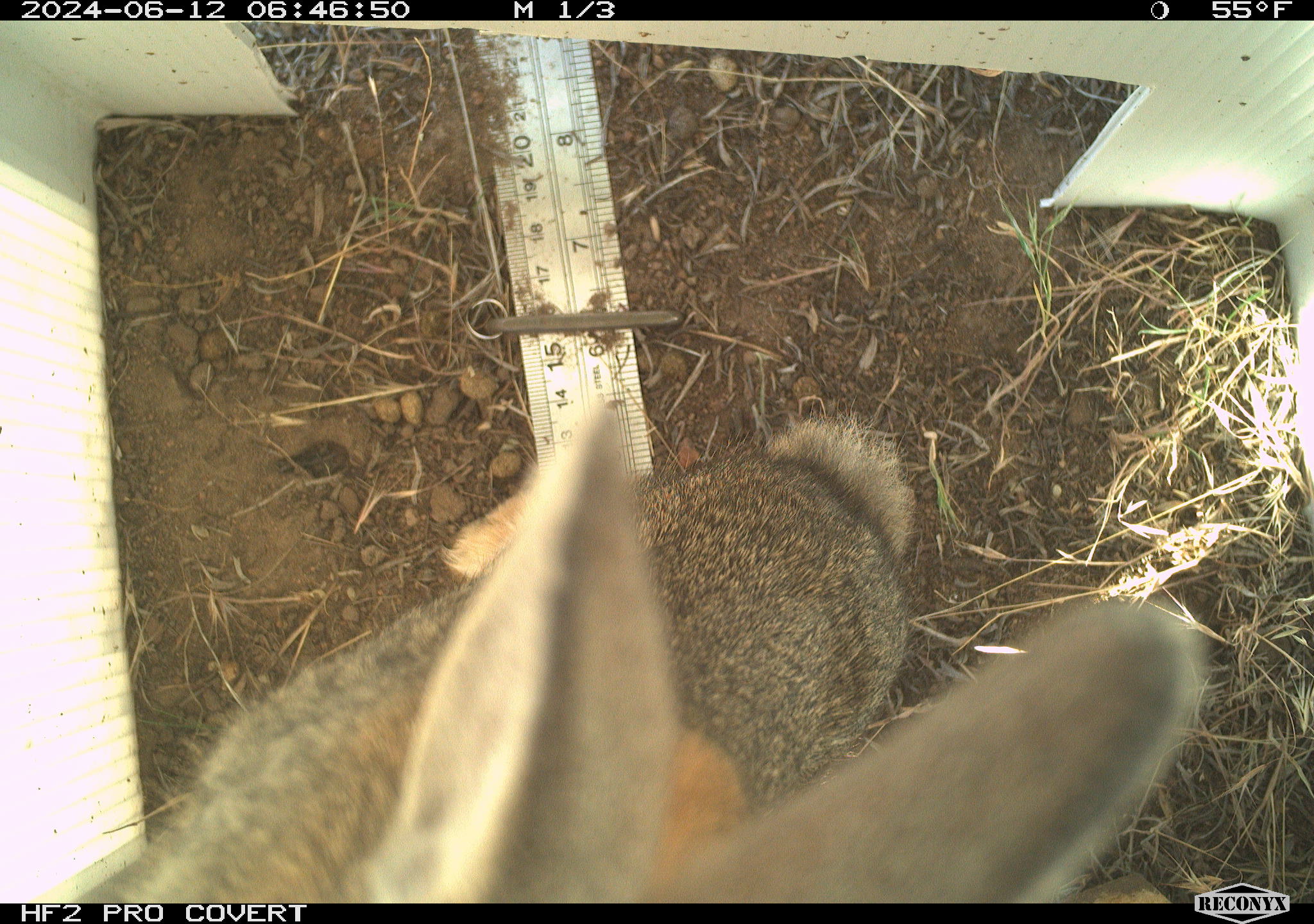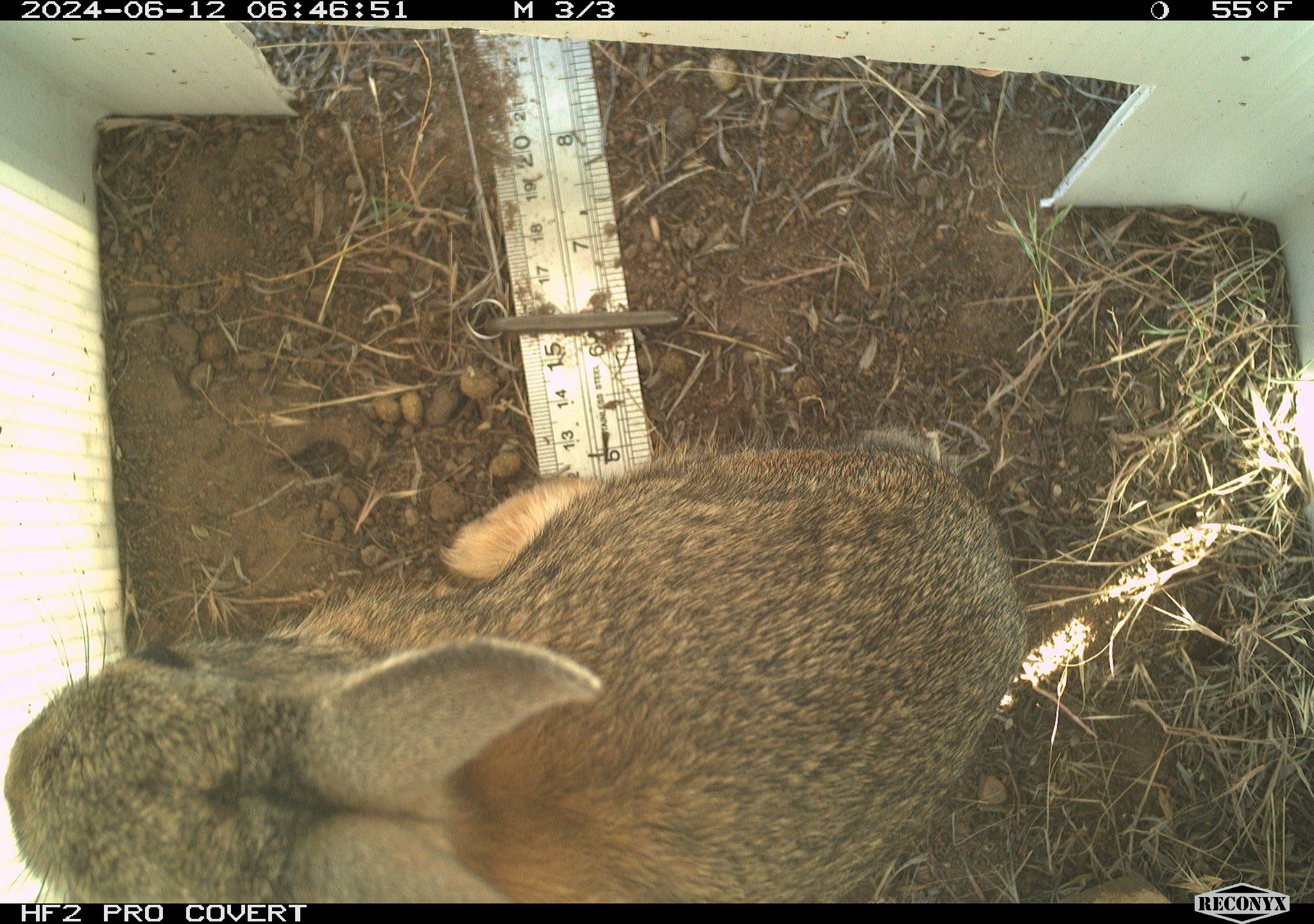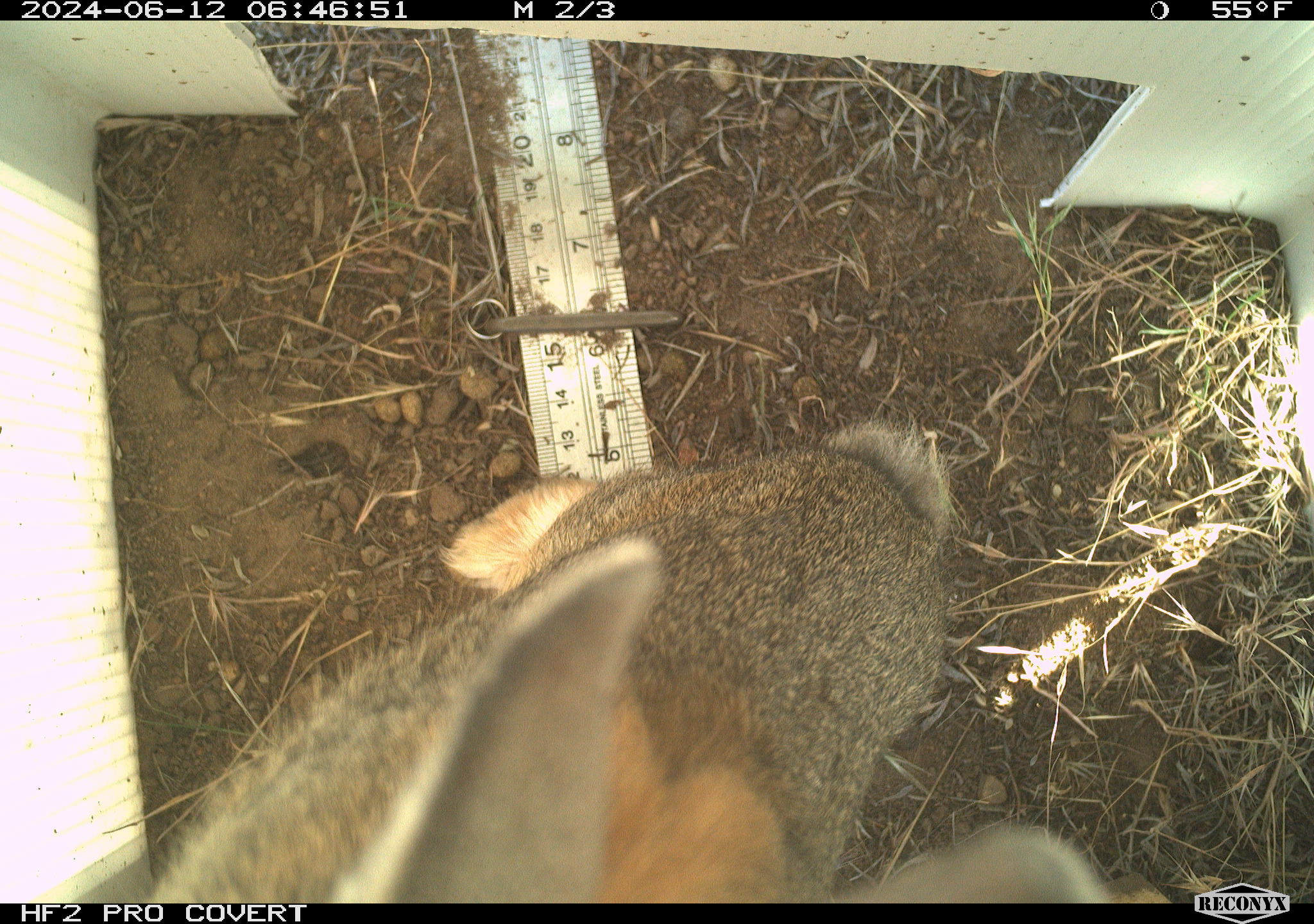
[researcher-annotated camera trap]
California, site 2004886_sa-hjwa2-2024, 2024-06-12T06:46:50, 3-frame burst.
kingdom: Animalia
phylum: Chordata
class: Mammalia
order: Lagomorpha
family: Leporidae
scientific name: Leporidae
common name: rabbit or hare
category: rabbit and hare family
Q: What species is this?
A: Rabbit and hare family (rabbit or hare) (Leporidae).